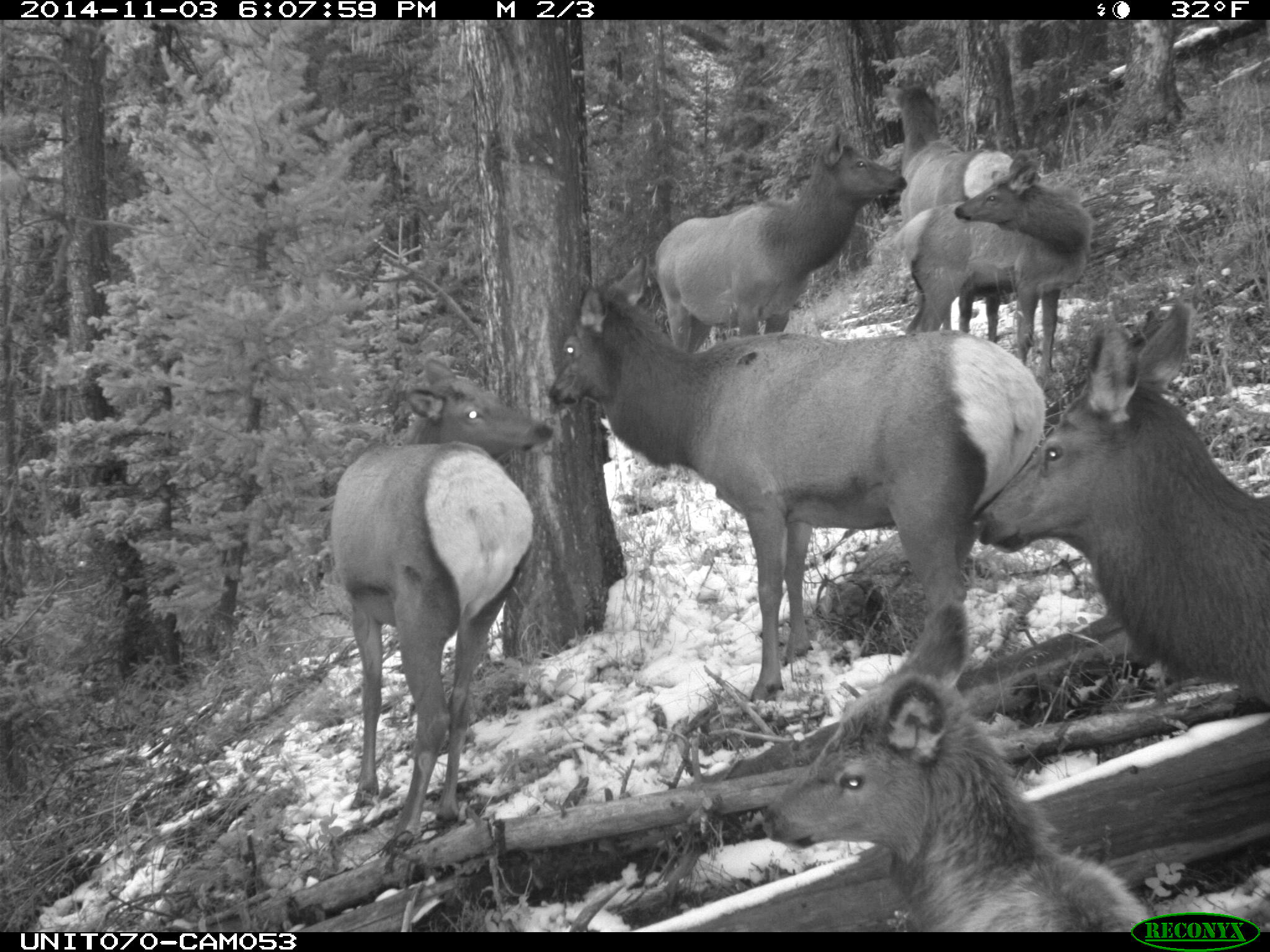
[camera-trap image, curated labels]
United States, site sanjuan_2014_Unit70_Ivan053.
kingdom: Animalia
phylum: Chordata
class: Mammalia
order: Artiodactyla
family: Cervidae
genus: Cervus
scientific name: Cervus elaphus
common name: red deer